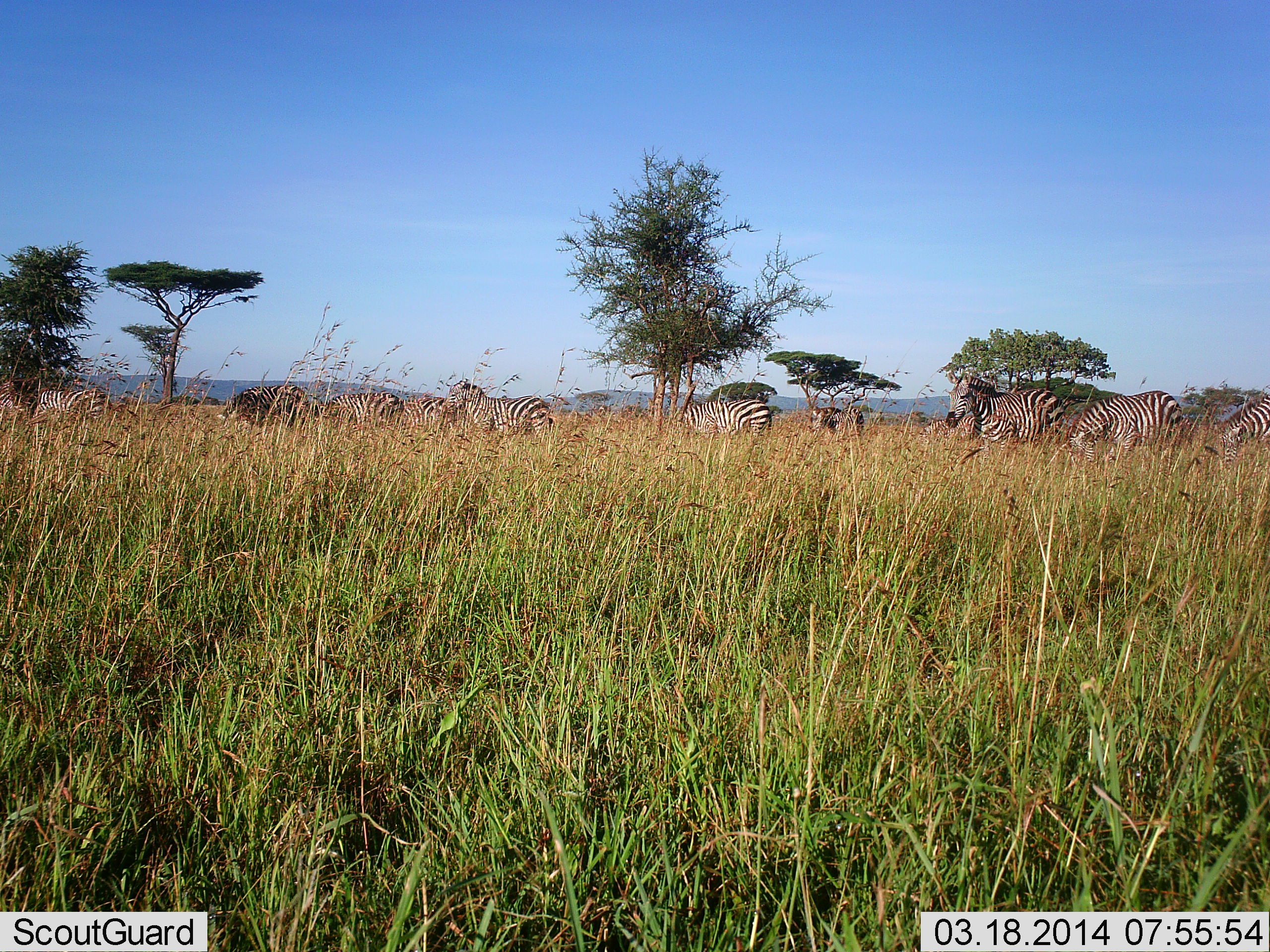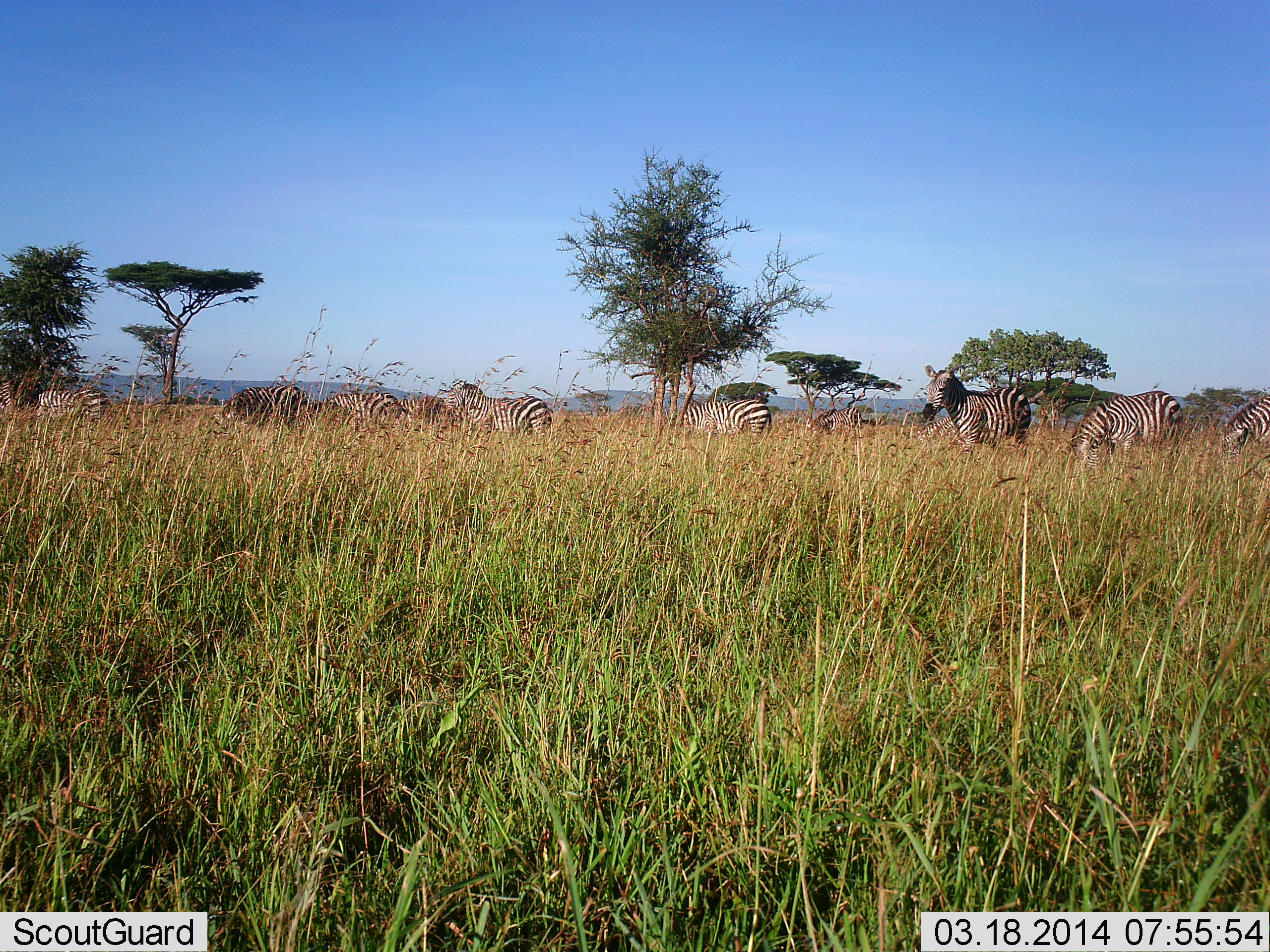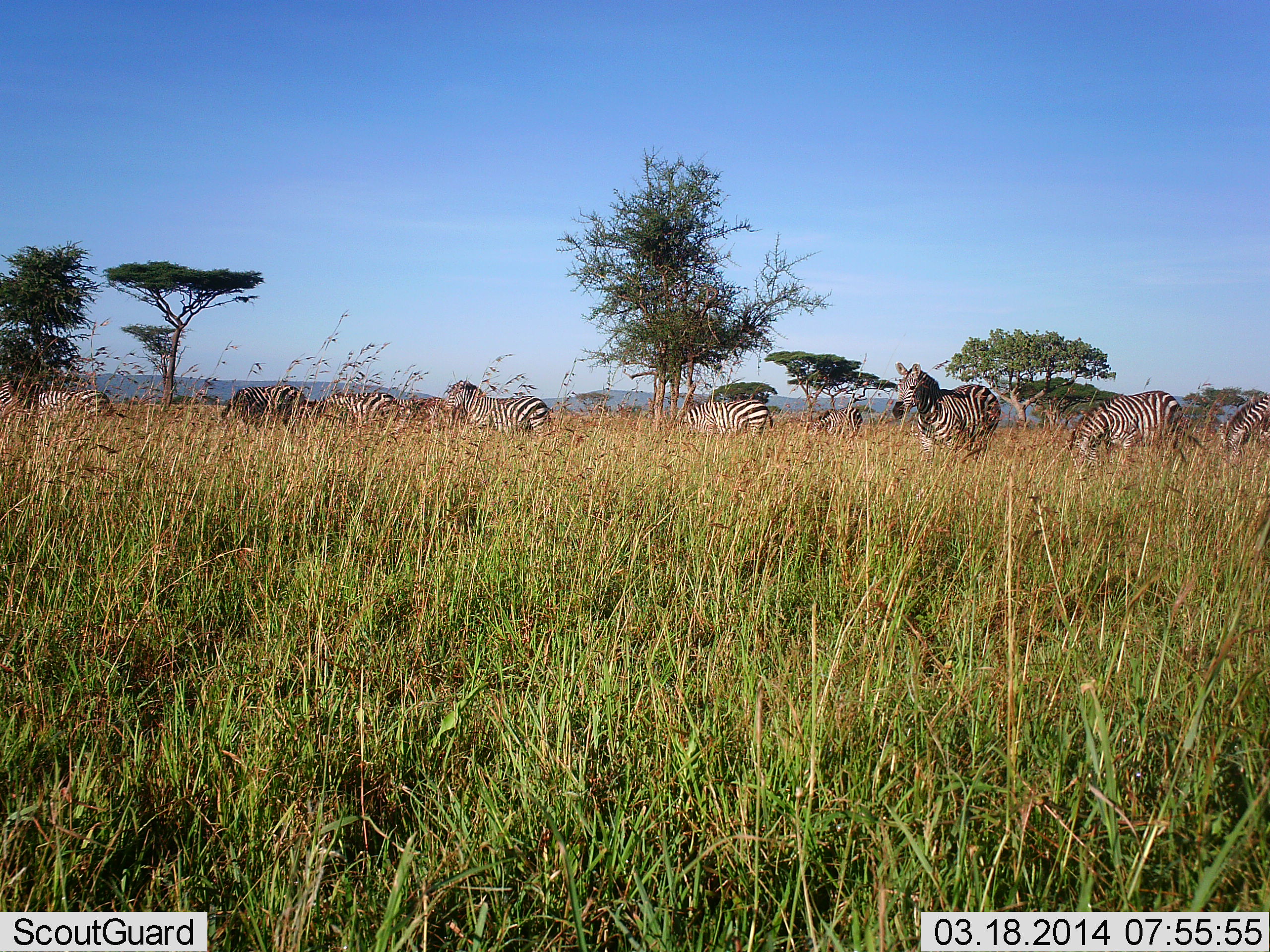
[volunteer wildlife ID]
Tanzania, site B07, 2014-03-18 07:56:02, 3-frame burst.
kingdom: Animalia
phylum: Chordata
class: Mammalia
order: Perissodactyla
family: Equidae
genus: Equus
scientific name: Equus quagga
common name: plains zebra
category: zebra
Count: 11-50.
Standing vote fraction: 60%.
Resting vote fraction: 10%.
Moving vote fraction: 50%.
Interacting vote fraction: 0%.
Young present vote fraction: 0%.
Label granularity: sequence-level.